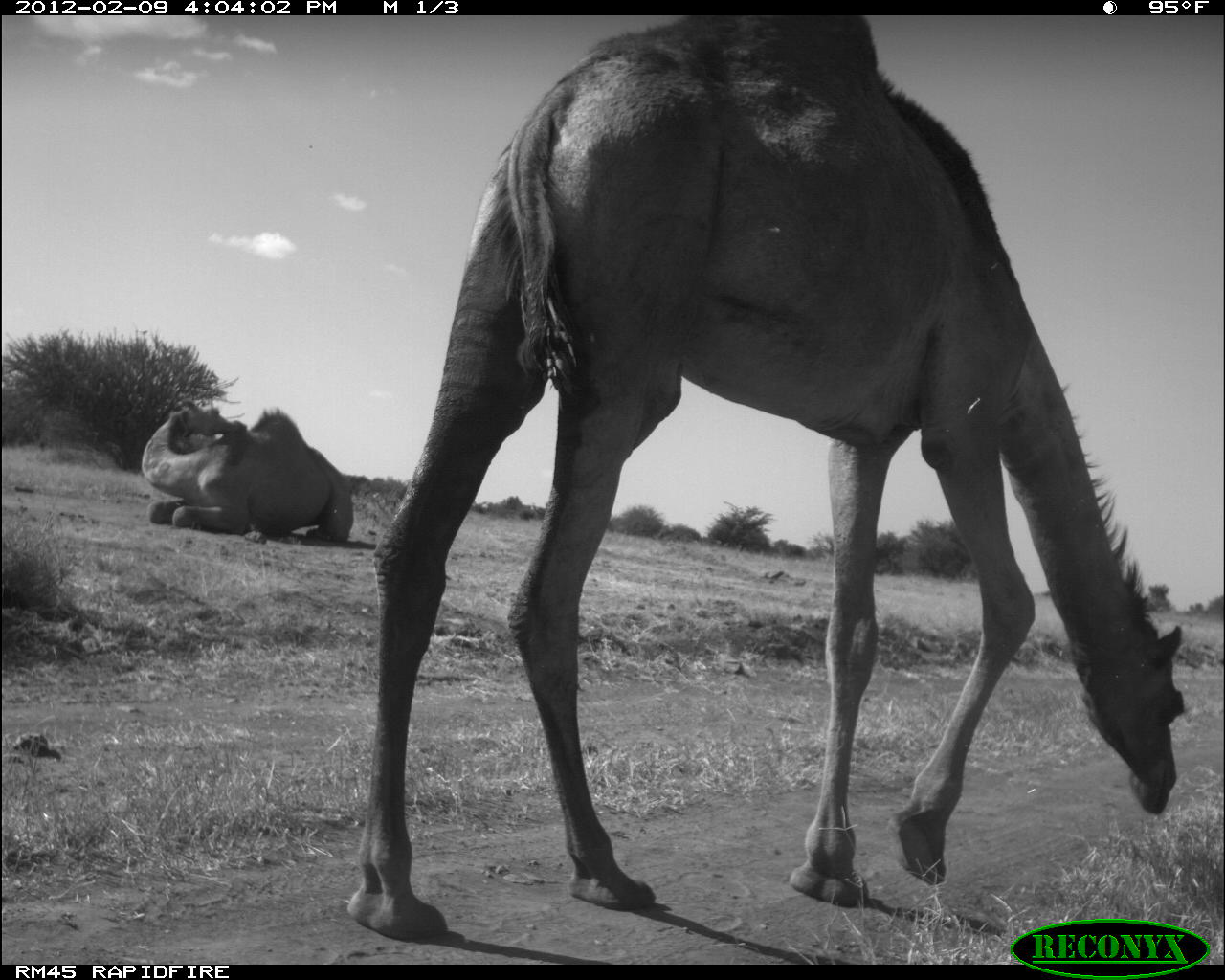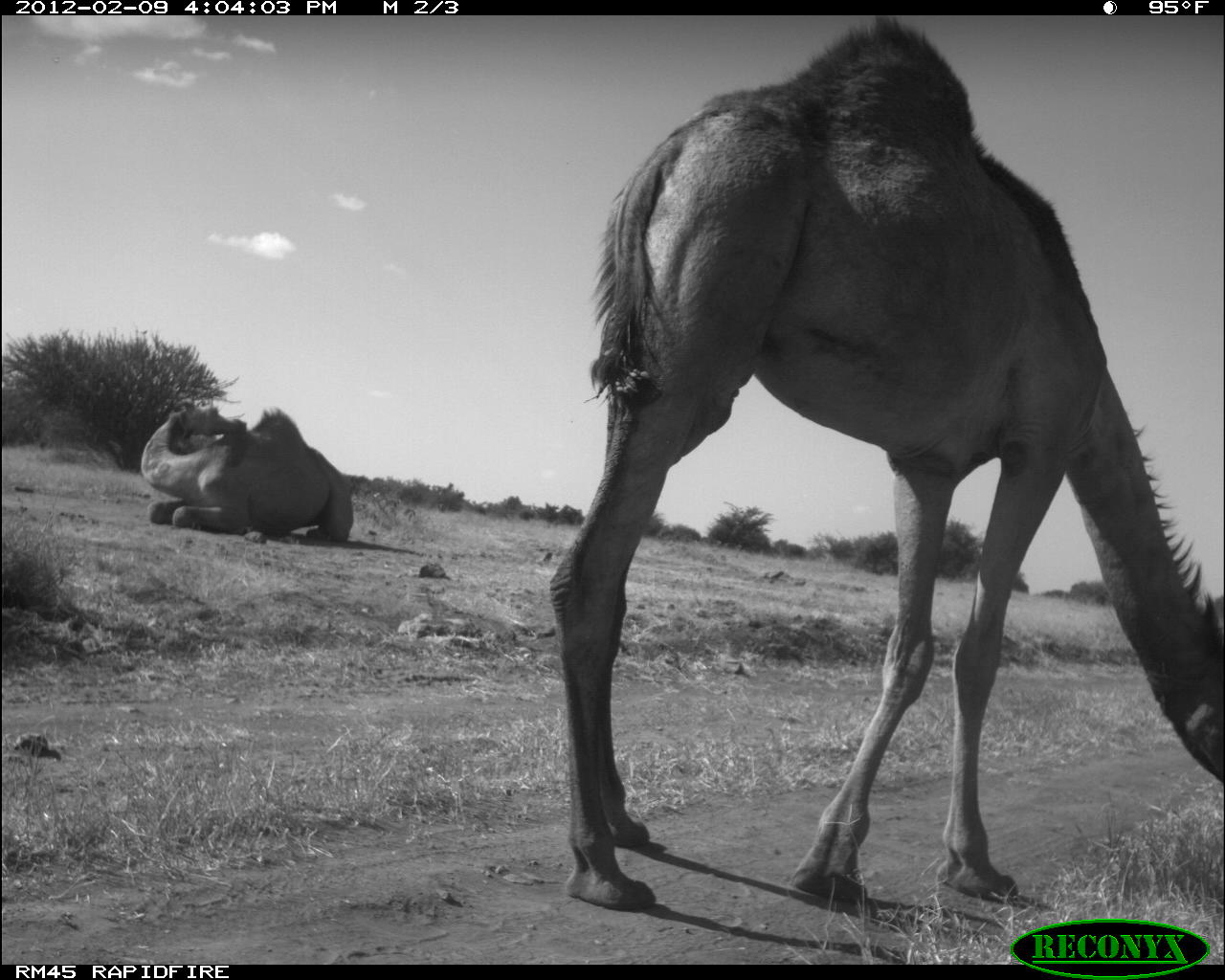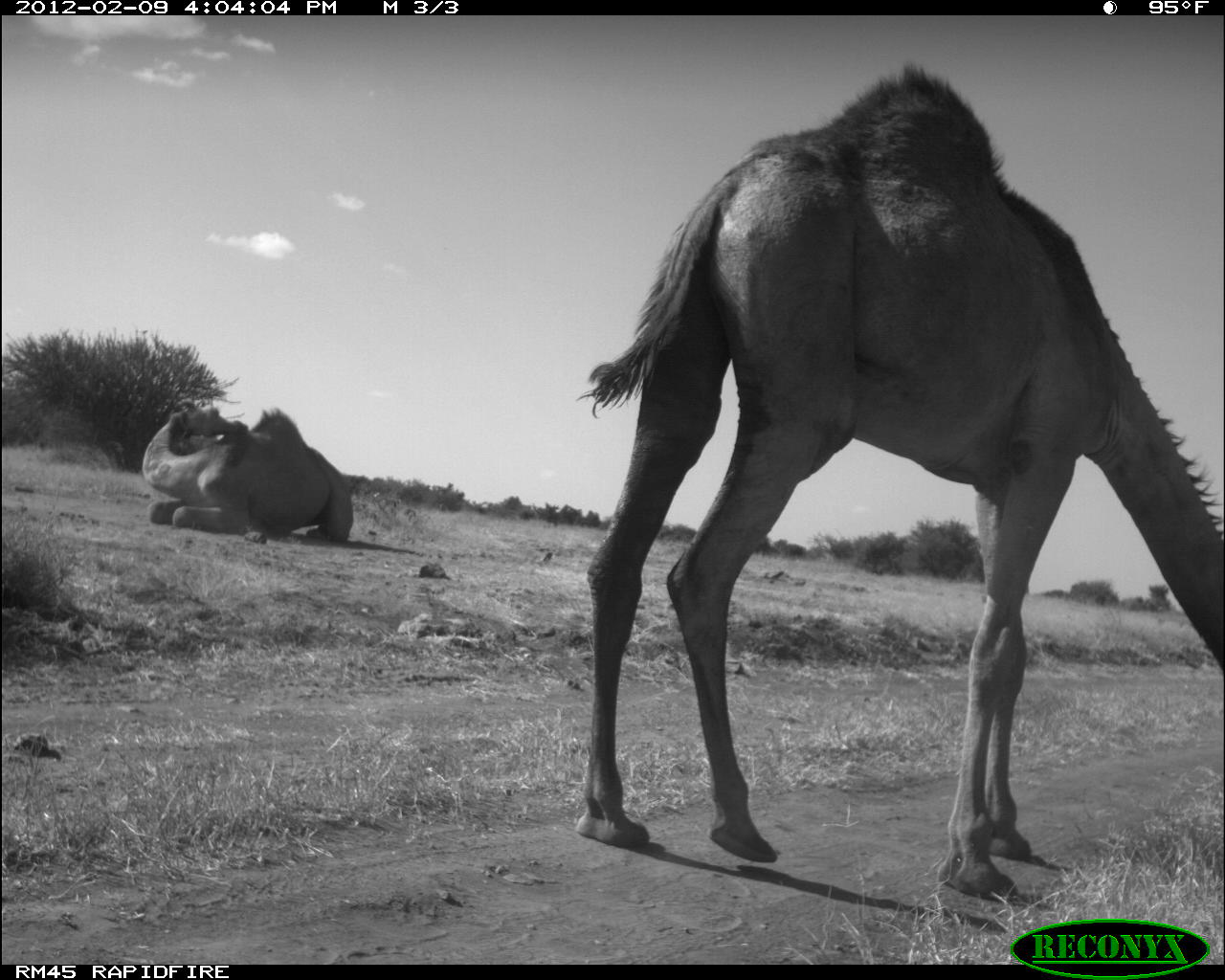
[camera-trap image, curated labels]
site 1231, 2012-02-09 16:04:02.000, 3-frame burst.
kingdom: Animalia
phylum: Chordata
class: Mammalia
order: Artiodactyla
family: Camelidae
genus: Camelus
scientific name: Camelus dromedarius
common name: dromedary camel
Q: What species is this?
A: Camelus dromedarius (dromedary camel).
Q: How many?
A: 2.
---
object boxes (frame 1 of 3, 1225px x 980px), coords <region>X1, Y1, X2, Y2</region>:
camelus dromedarius: <region>349, 14, 1182, 934</region>; <region>138, 406, 355, 543</region>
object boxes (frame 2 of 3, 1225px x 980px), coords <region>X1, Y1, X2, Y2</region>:
camelus dromedarius: <region>546, 16, 1220, 910</region>; <region>135, 402, 355, 549</region>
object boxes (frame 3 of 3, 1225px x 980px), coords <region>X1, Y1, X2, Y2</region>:
camelus dromedarius: <region>578, 67, 1225, 899</region>; <region>134, 404, 353, 542</region>